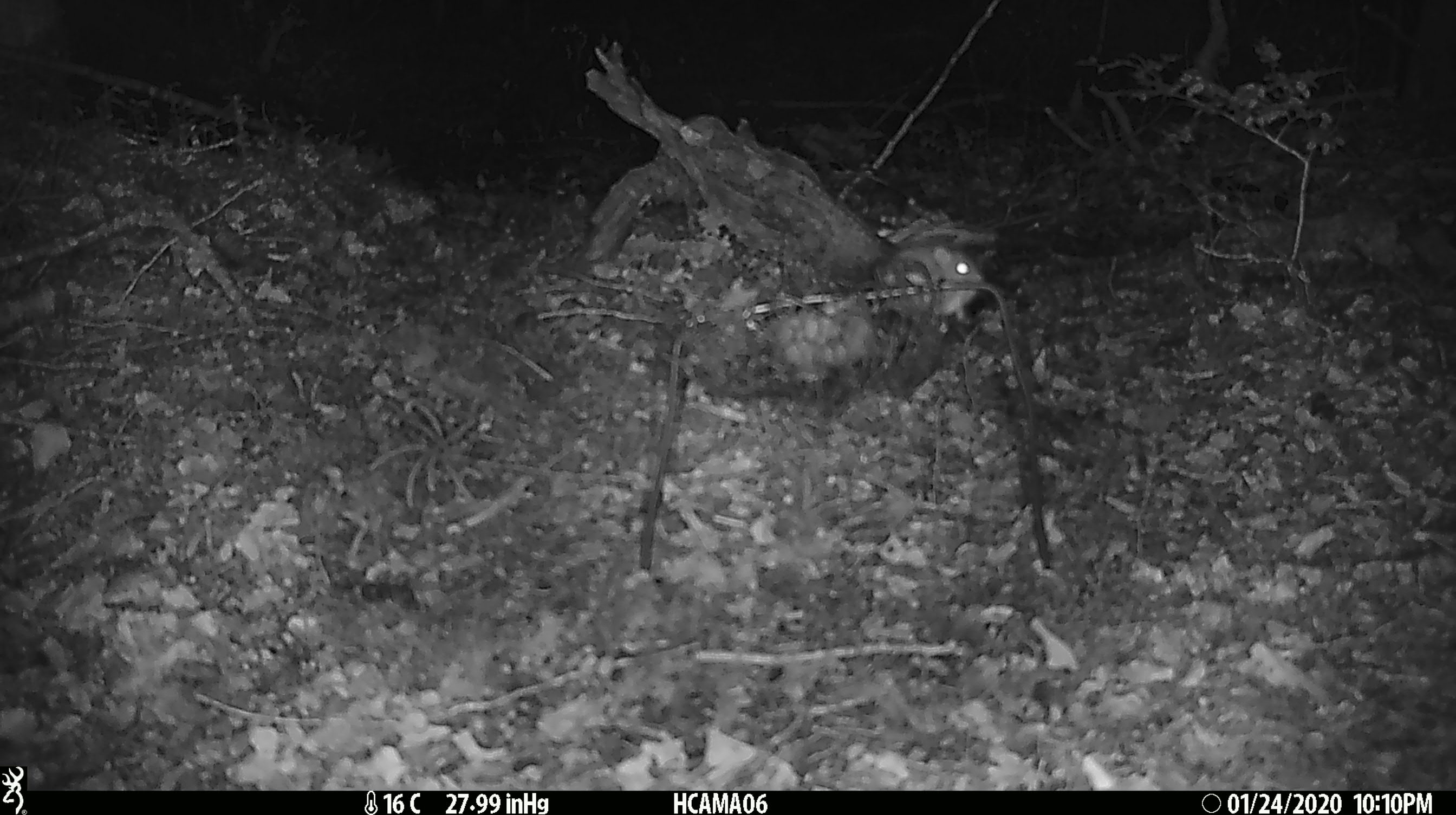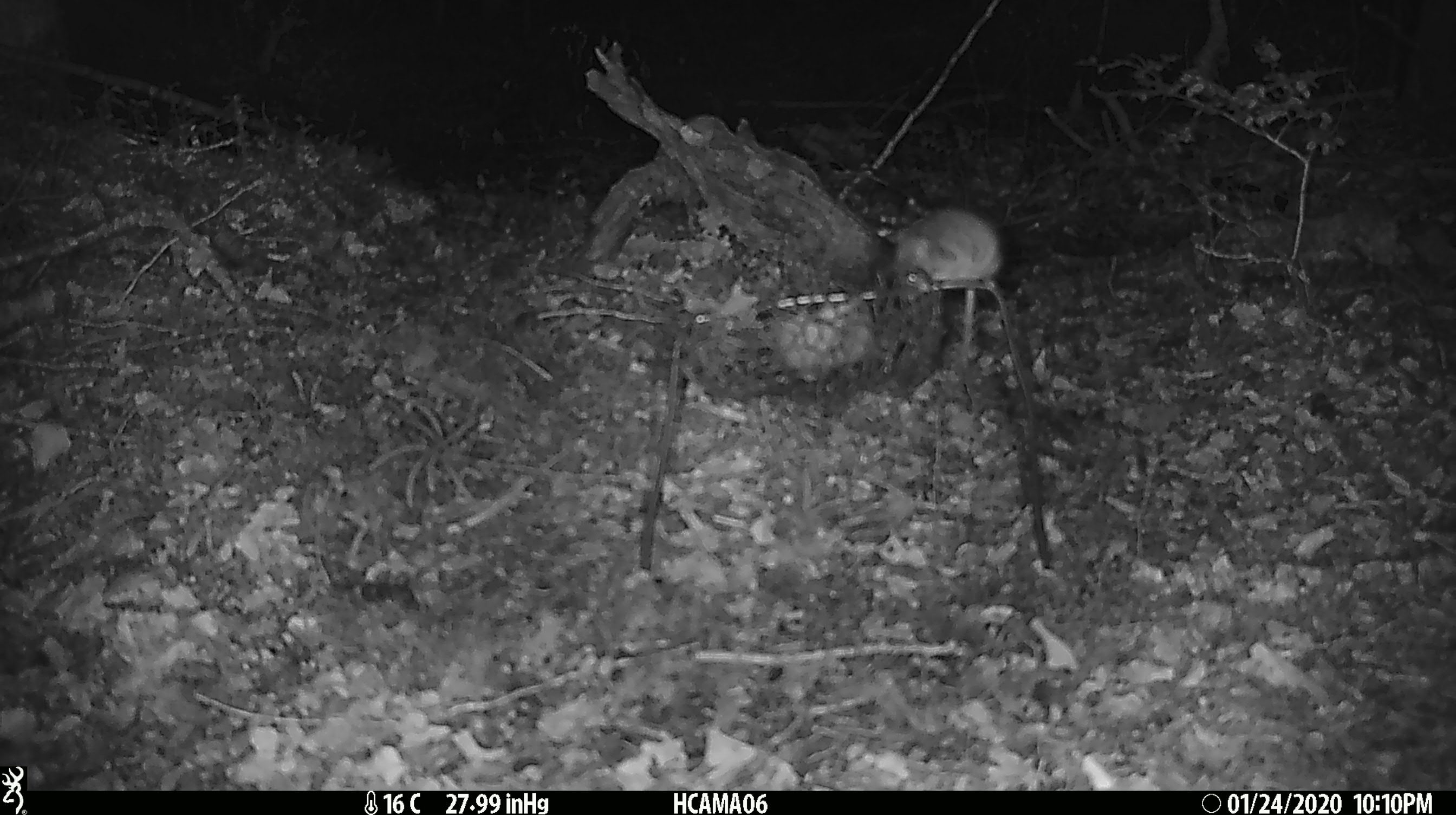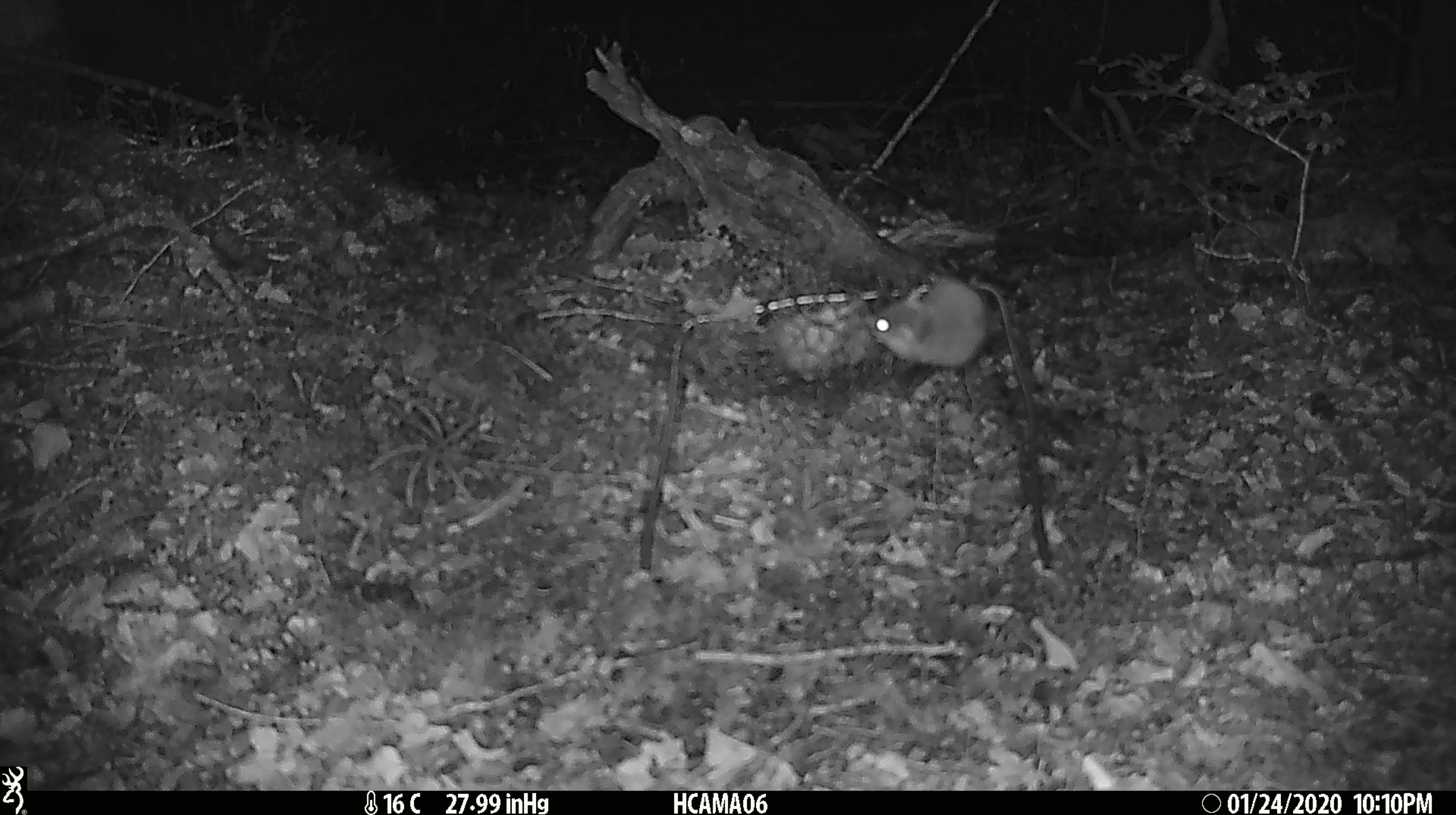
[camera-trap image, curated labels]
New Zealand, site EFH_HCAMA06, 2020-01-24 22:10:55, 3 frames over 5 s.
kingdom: Animalia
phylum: Chordata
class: Mammalia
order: Rodentia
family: Muridae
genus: Mus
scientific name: Mus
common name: mouse